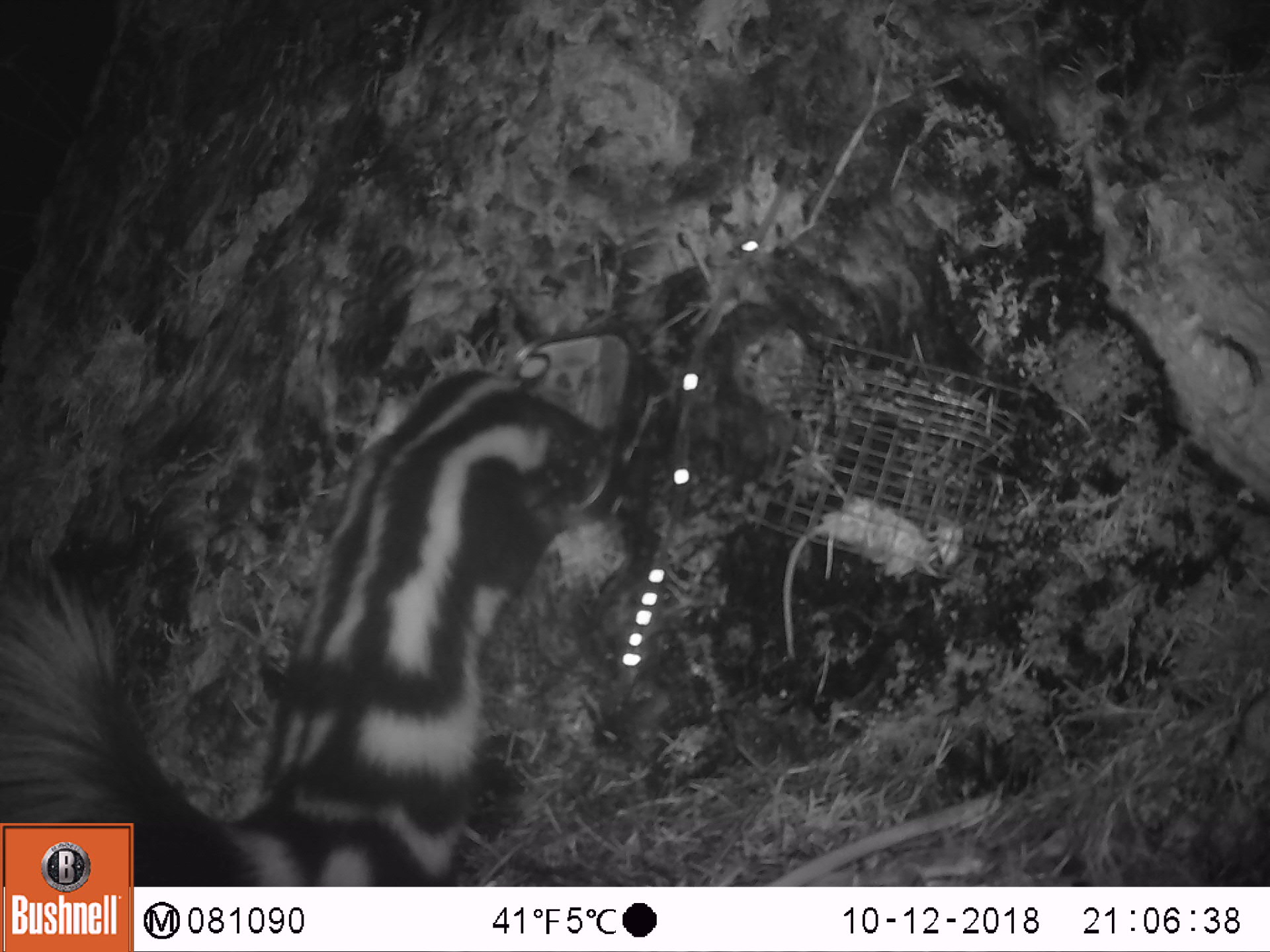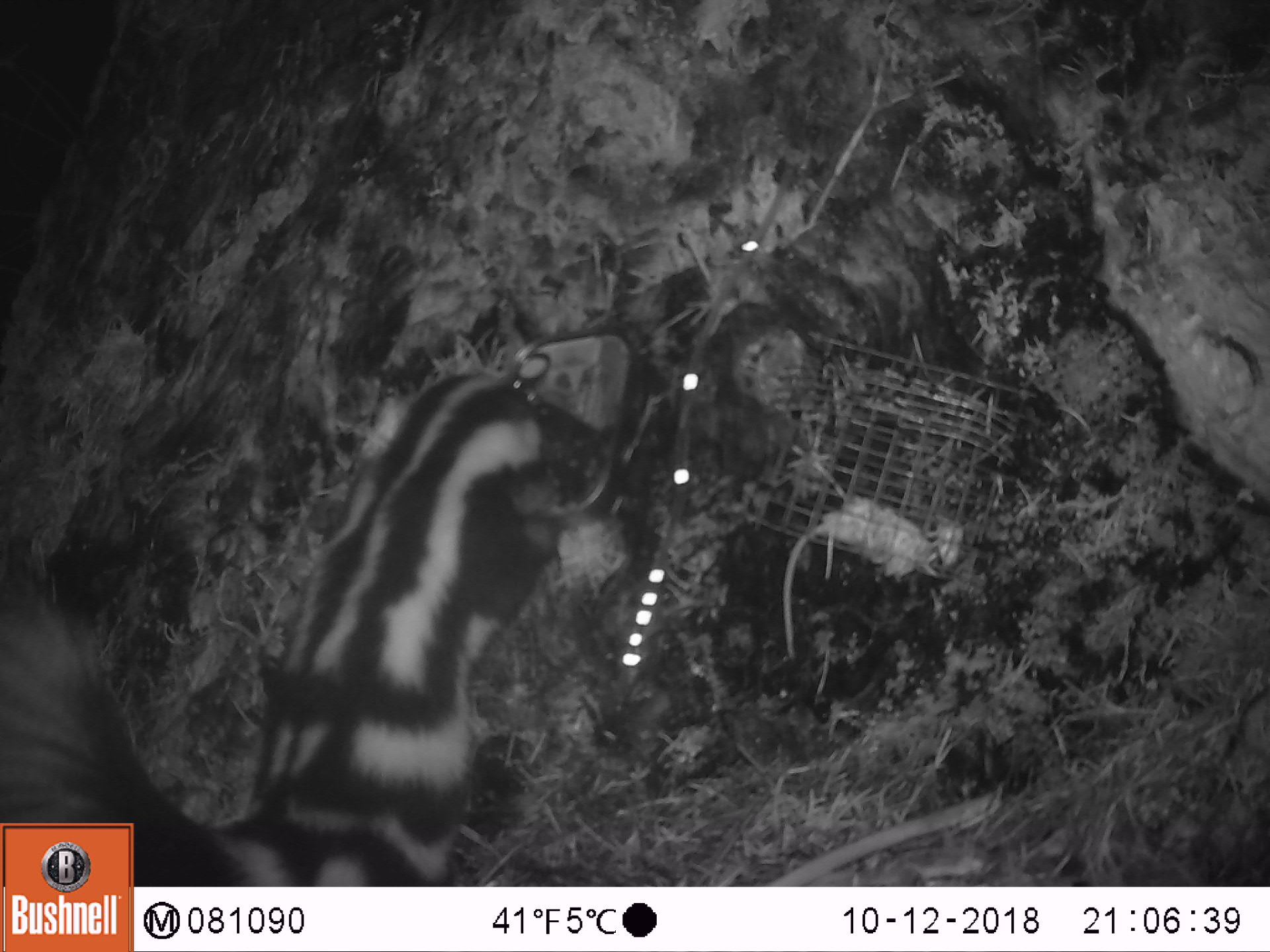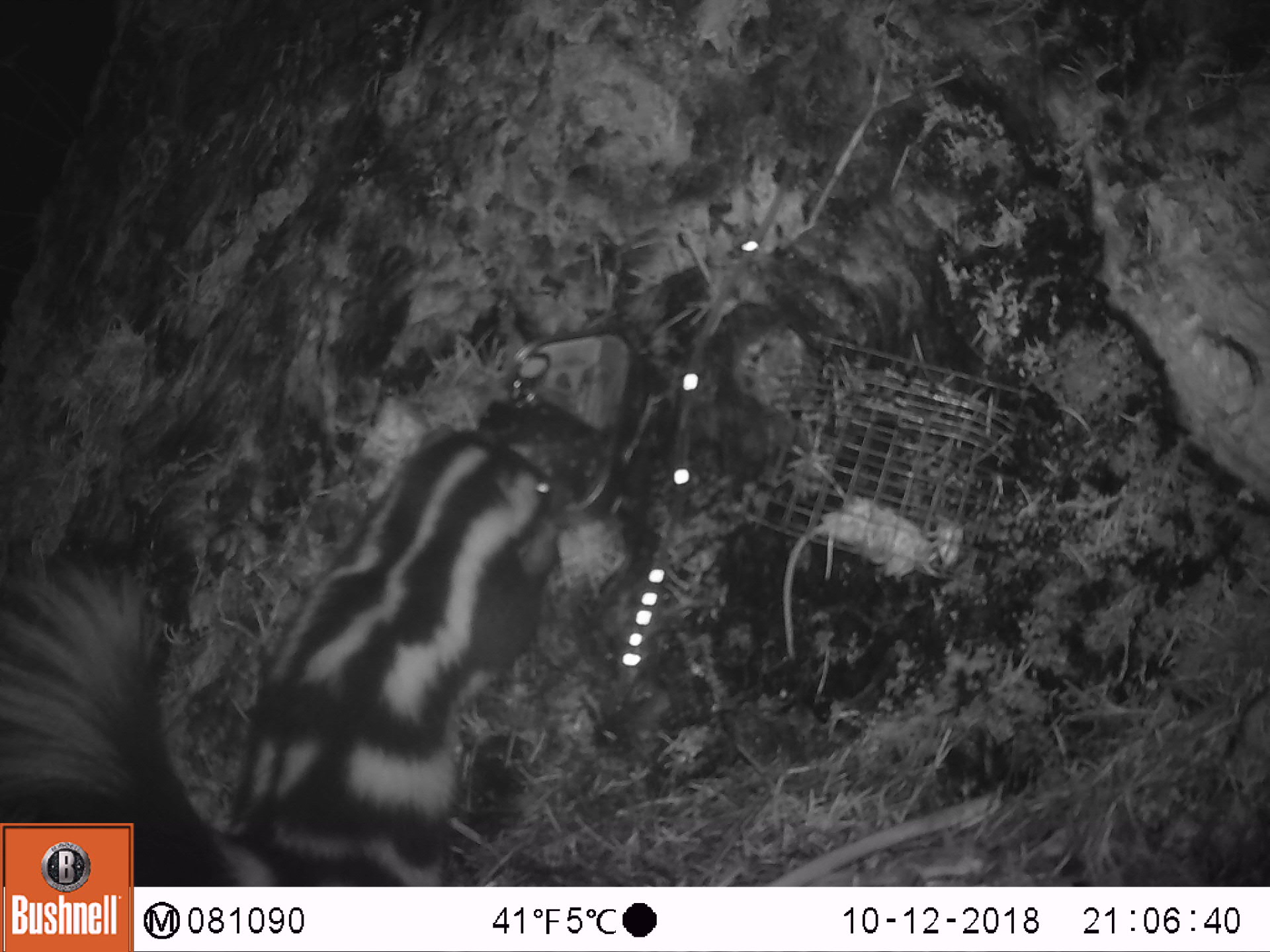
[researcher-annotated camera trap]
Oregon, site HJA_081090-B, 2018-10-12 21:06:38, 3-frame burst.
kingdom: Animalia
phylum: Chordata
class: Mammalia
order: Carnivora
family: Mephitidae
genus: Spilogale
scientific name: Spilogale gracilis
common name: western spotted skunk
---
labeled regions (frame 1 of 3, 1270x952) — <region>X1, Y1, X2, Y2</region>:
western spotted skunk: <region>11, 359, 621, 811</region>; <region>144, 359, 621, 878</region>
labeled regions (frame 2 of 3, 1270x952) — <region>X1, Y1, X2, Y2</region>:
western spotted skunk: <region>5, 357, 574, 819</region>; <region>140, 362, 579, 880</region>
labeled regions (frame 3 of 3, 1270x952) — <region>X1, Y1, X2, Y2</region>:
western spotted skunk: <region>6, 417, 586, 810</region>; <region>142, 417, 585, 878</region>